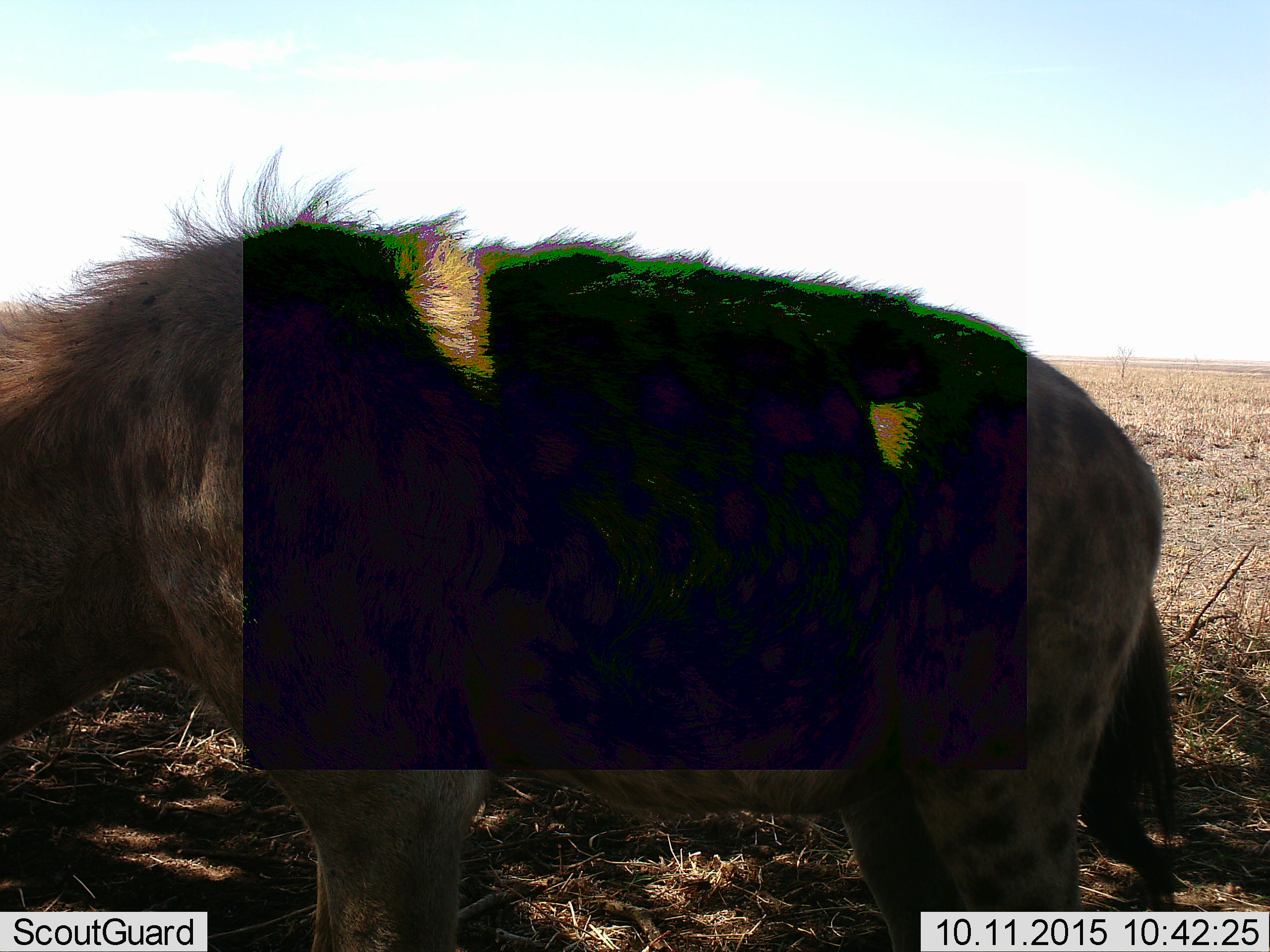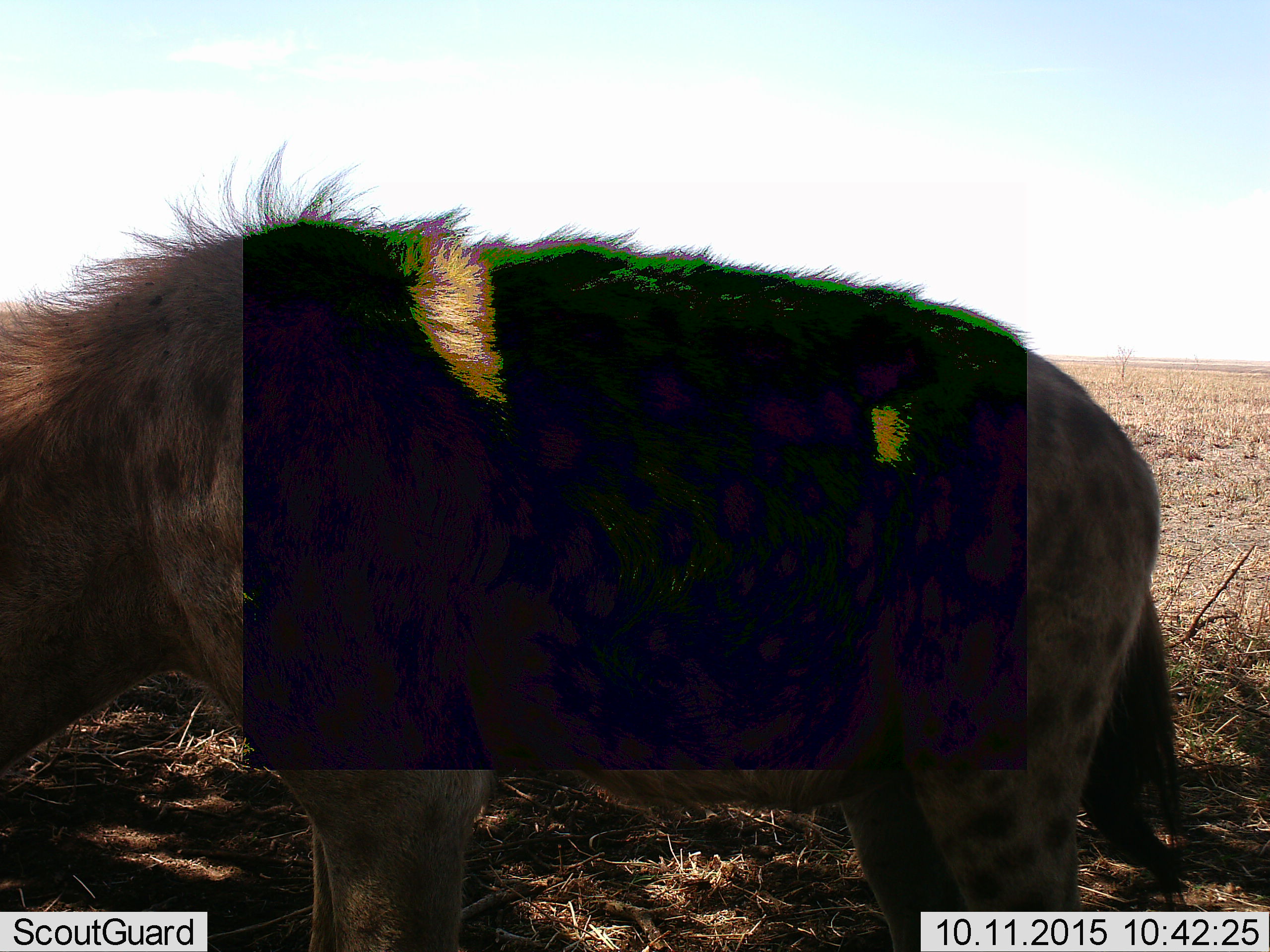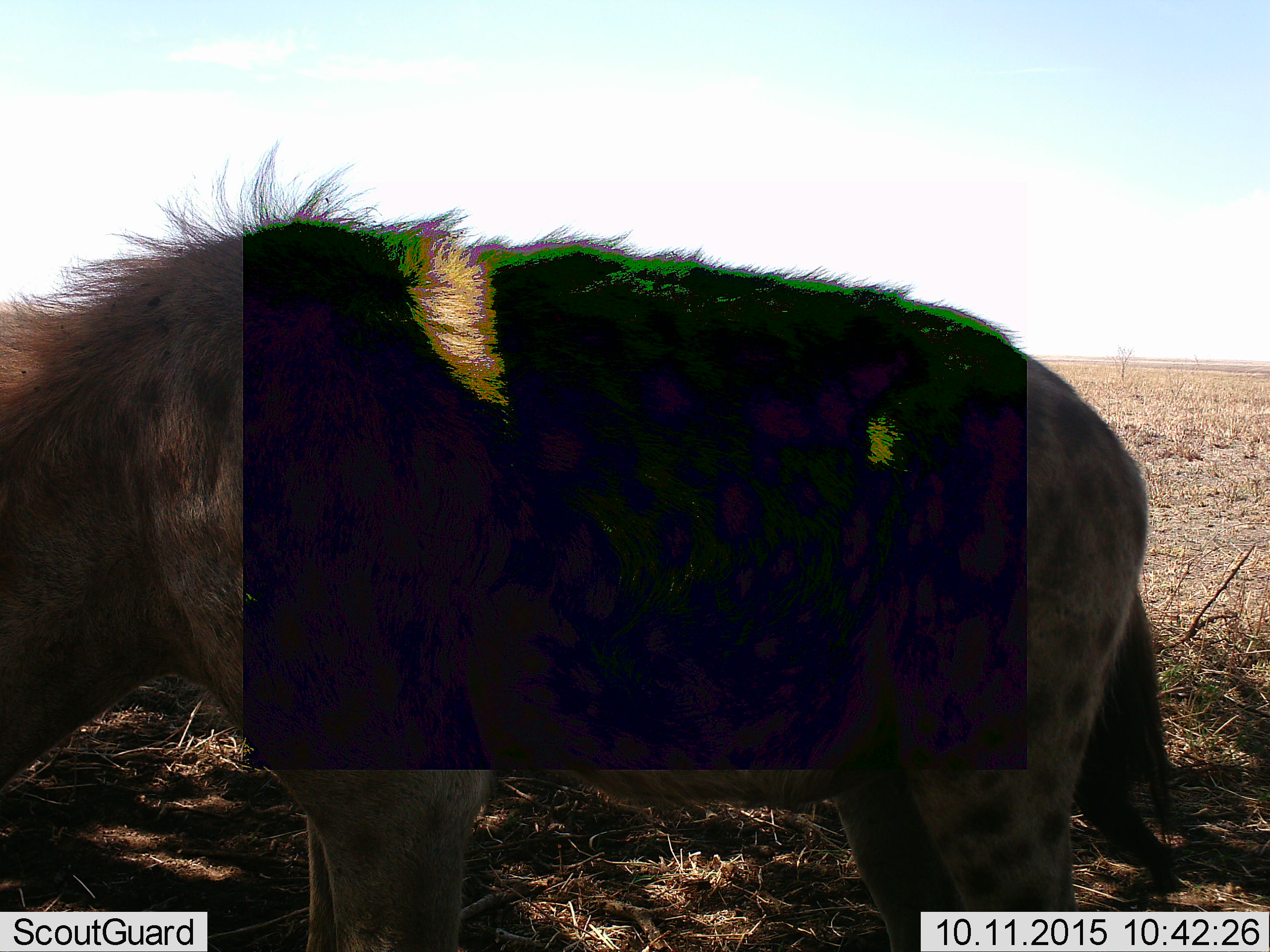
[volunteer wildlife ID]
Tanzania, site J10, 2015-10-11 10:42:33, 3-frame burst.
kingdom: Animalia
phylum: Chordata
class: Mammalia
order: Carnivora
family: Hyaenidae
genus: Crocuta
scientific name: Crocuta crocuta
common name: spotted hyena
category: hyenaspotted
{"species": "hyenaspotted (spotted hyena) (Crocuta crocuta)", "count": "1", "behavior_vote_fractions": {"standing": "100%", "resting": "0%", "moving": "10%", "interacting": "0%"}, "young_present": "0%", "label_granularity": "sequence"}